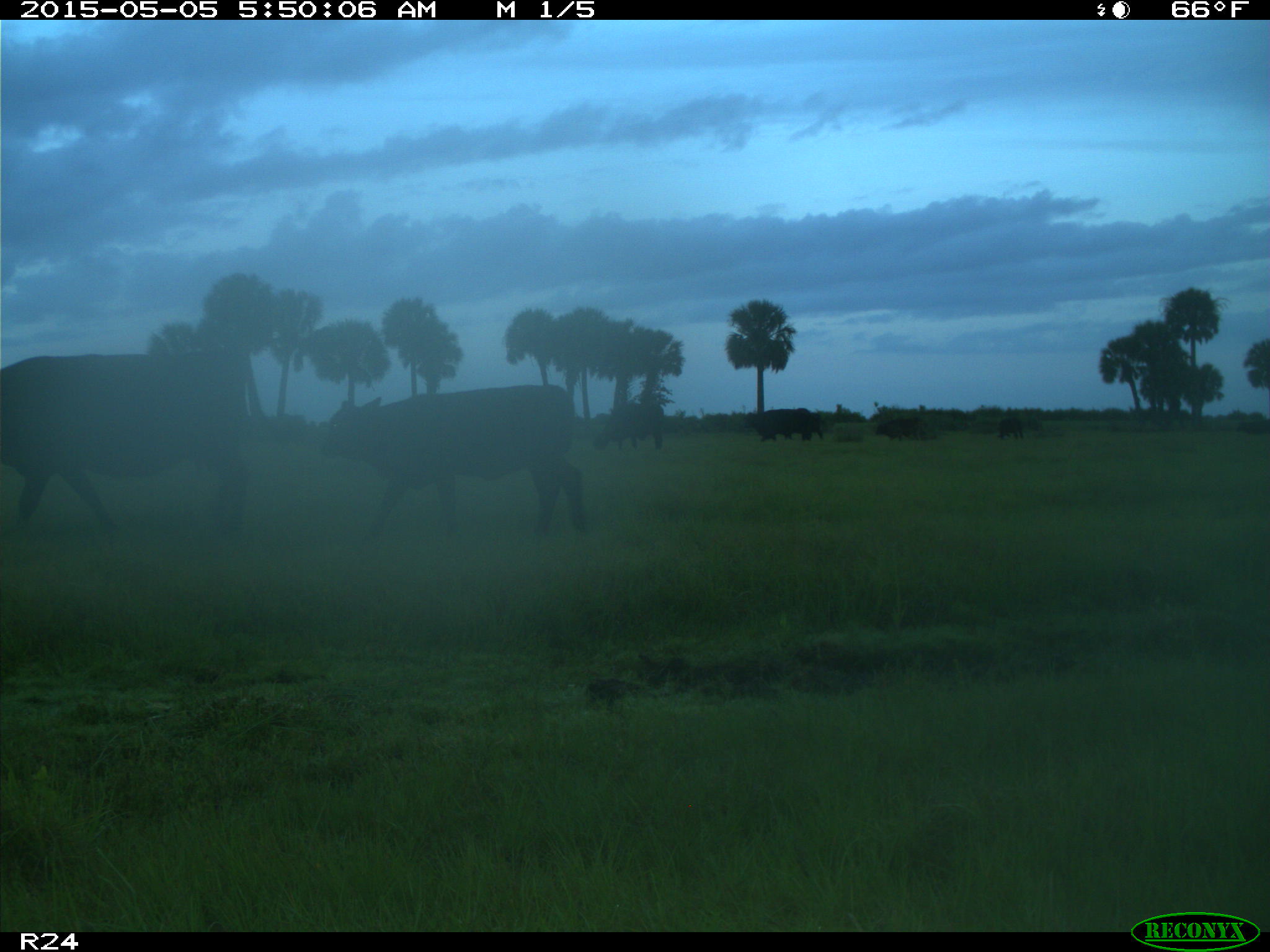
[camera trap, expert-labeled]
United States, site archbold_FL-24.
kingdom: Animalia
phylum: Chordata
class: Mammalia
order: Artiodactyla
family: Bovidae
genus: Bos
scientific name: Bos taurus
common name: domestic cow